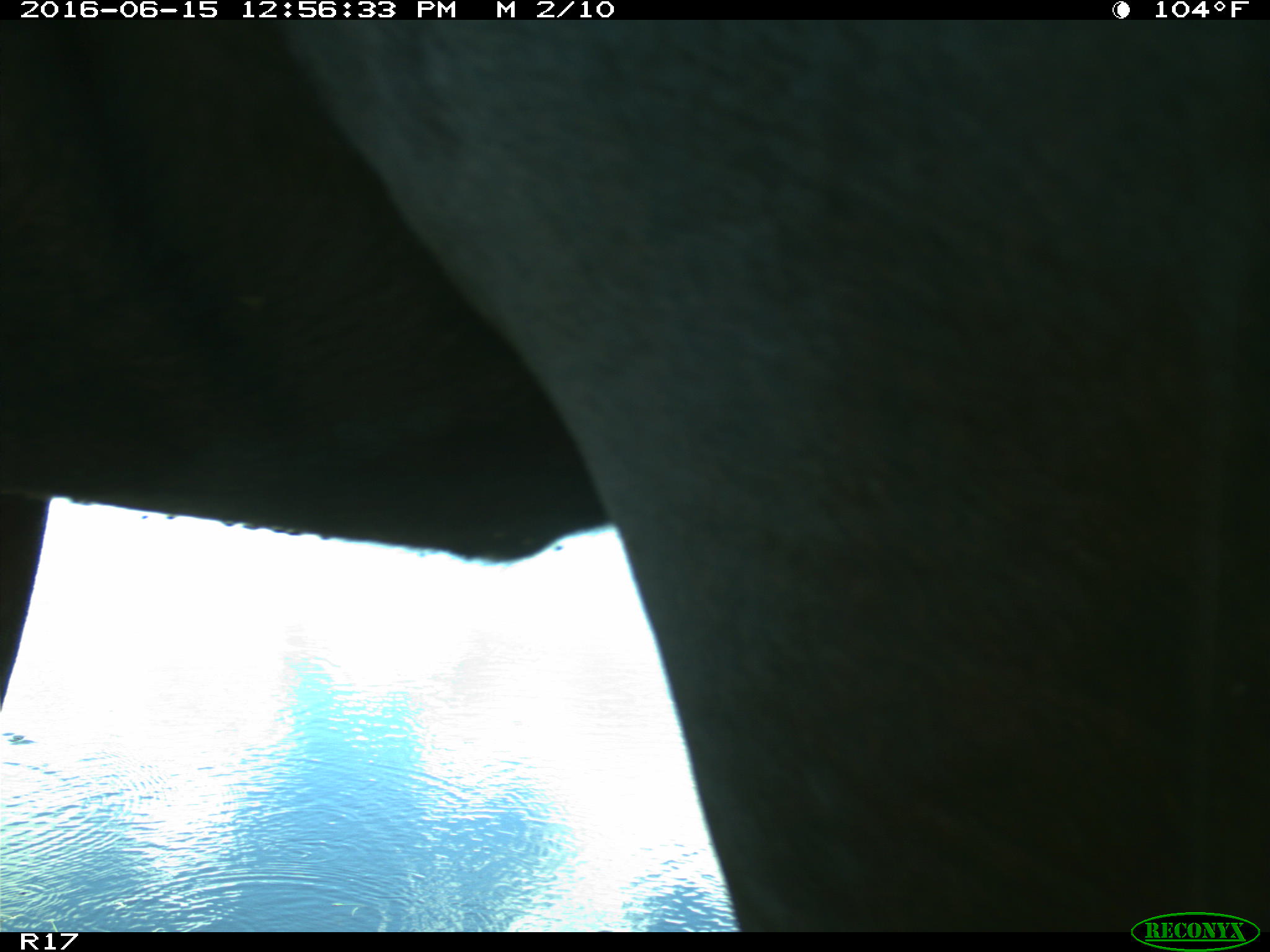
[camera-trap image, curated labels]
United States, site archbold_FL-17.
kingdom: Animalia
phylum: Chordata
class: Mammalia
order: Artiodactyla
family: Bovidae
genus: Bos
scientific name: Bos taurus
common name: domestic cow